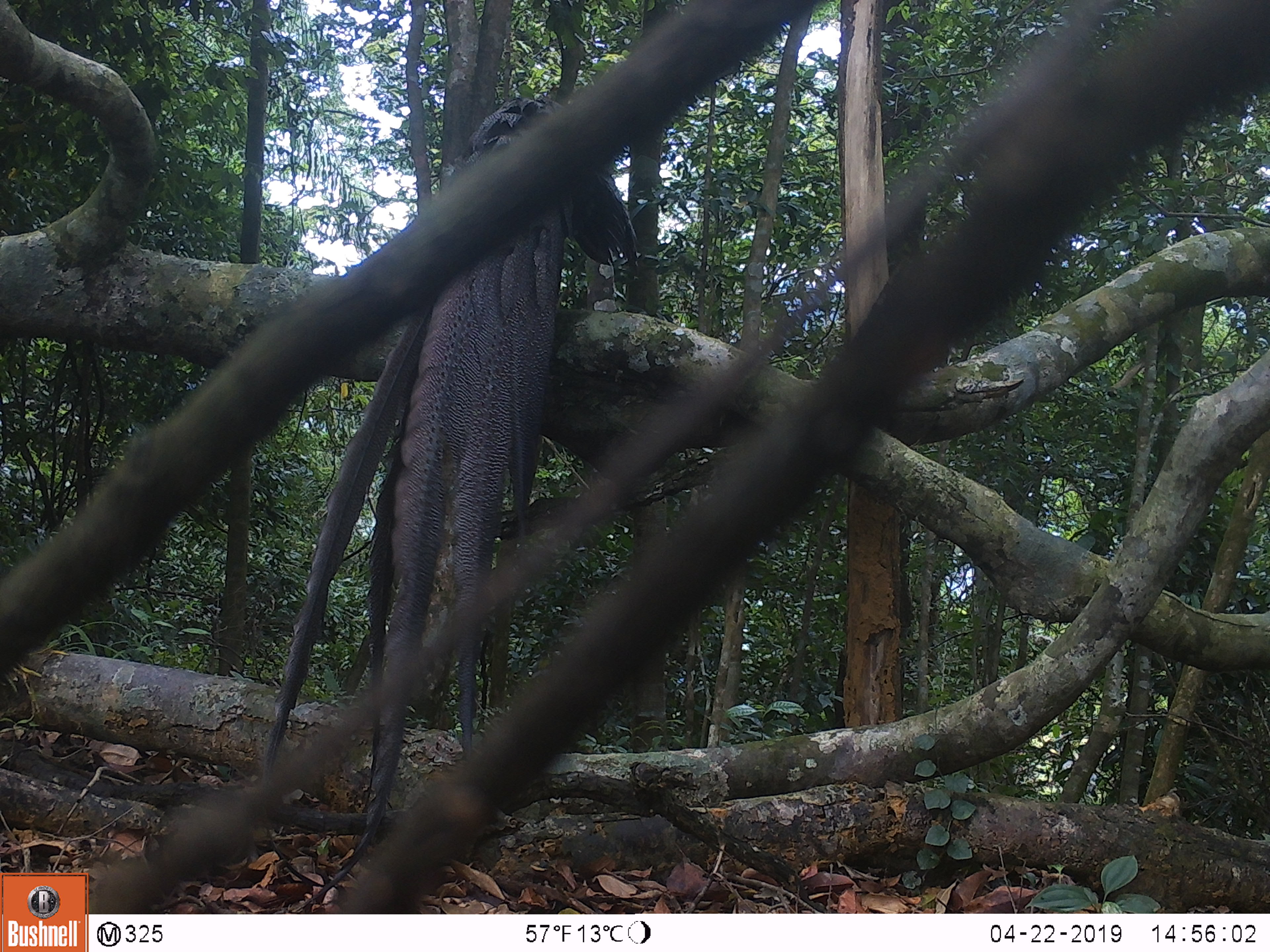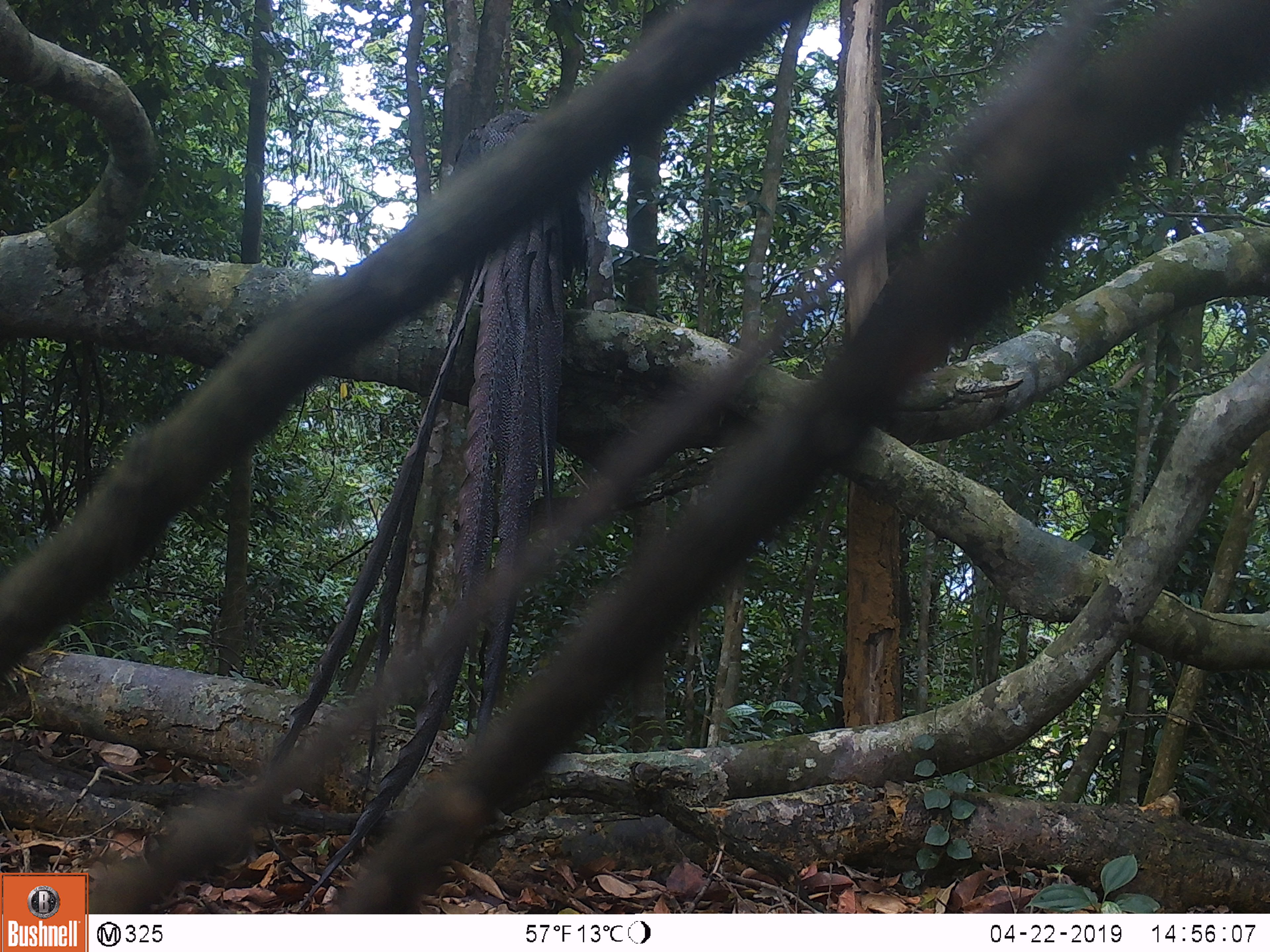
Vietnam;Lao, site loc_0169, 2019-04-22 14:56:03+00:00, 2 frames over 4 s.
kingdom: Animalia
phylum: Chordata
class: Aves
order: Galliformes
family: Phasianidae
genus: Rheinardia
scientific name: Rheinardia ocellata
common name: crested argus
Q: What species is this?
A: Crested argus (Rheinardia ocellata).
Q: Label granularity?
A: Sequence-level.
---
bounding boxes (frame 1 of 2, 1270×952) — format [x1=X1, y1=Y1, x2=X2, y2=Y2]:
crested argus: [x1=258, y1=95, x2=635, y2=911]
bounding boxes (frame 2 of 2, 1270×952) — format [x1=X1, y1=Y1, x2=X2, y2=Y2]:
crested argus: [x1=266, y1=109, x2=592, y2=911]